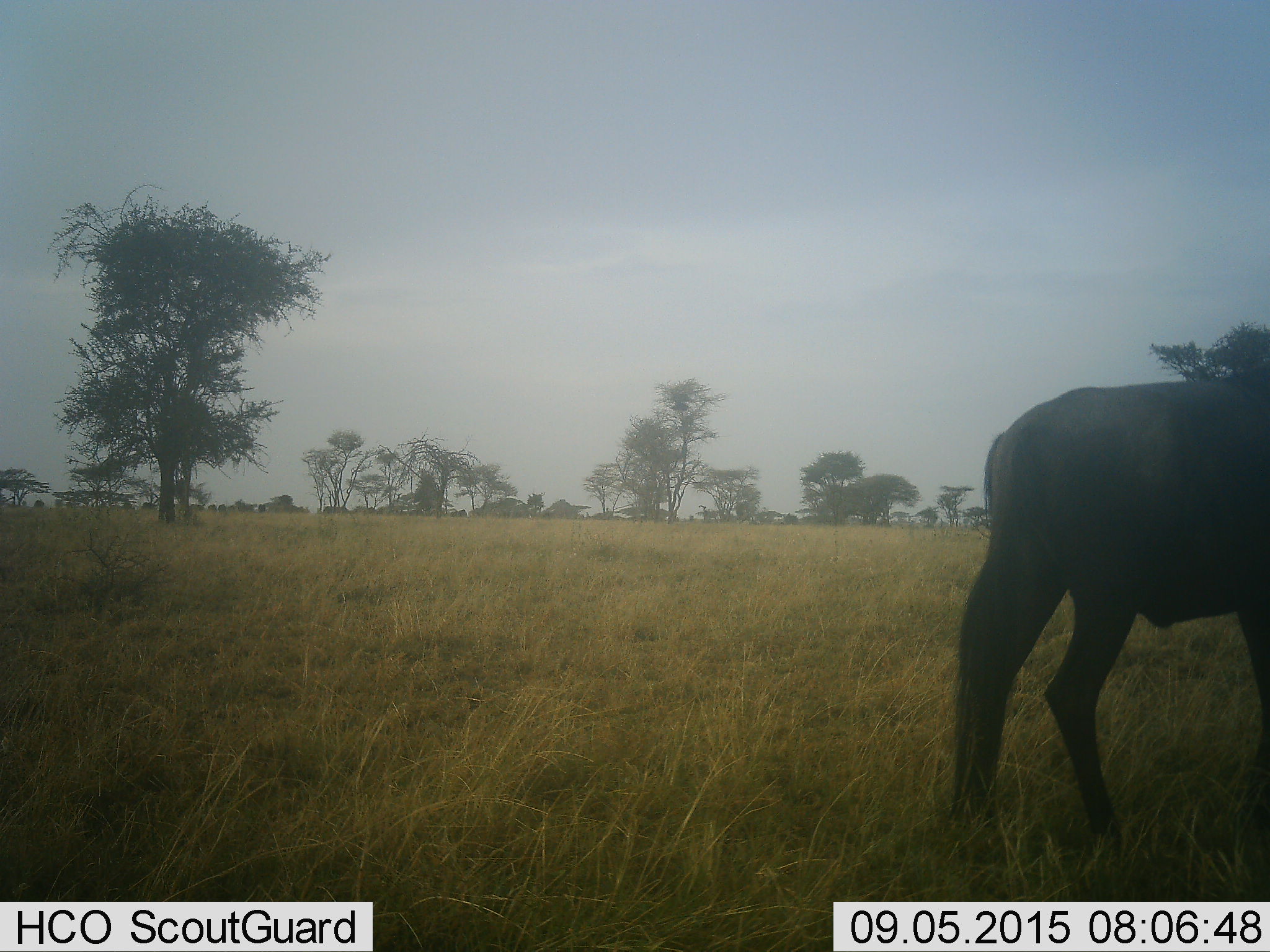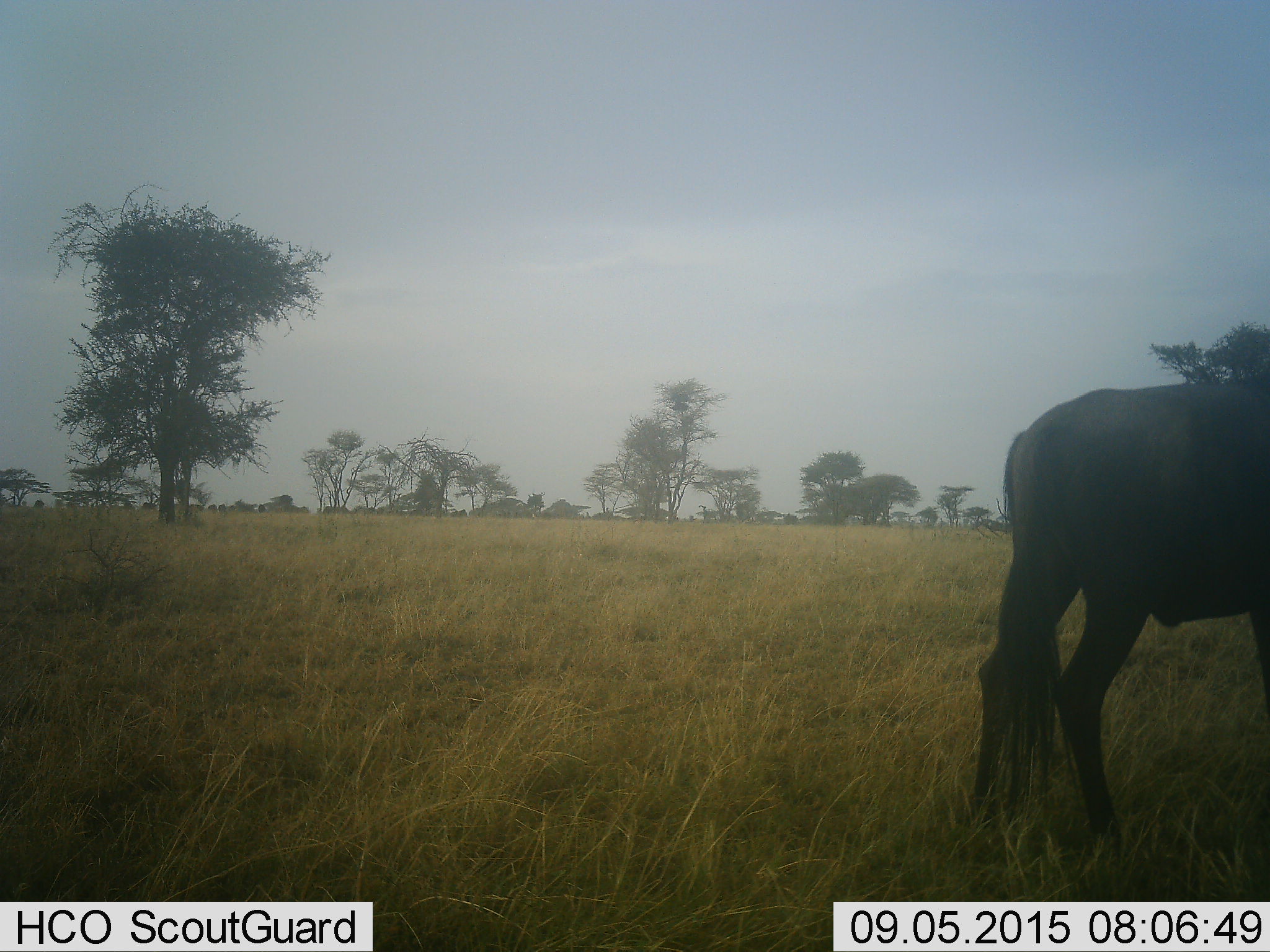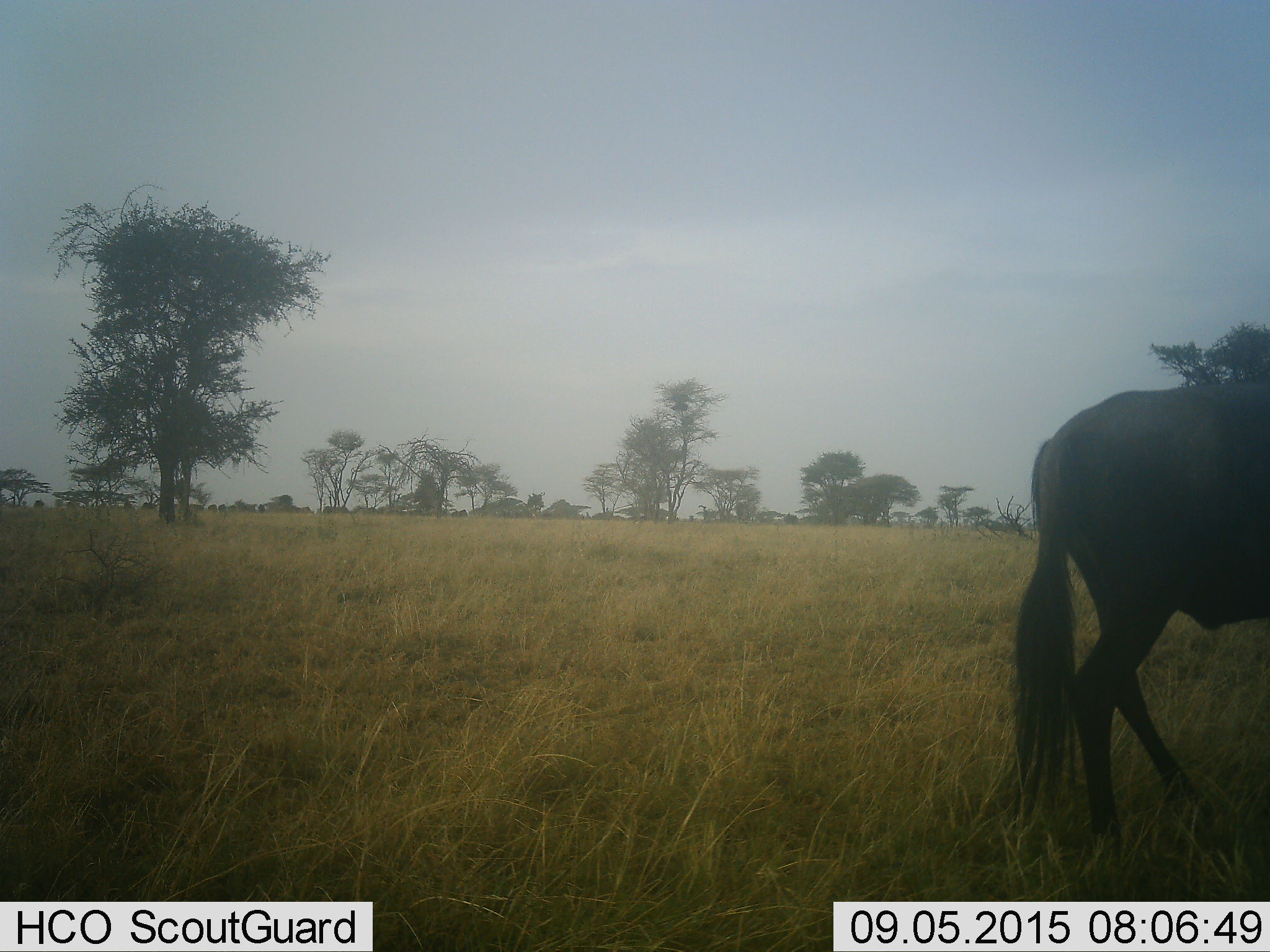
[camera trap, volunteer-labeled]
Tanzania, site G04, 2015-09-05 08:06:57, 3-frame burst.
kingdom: Animalia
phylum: Chordata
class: Mammalia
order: Artiodactyla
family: Bovidae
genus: Connochaetes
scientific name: Connochaetes taurinus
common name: blue wildebeest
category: wildebeest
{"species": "wildebeest (blue wildebeest) (Connochaetes taurinus)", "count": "1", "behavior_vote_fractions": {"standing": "25%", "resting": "0%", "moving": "81%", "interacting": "0%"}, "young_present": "0%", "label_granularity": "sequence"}